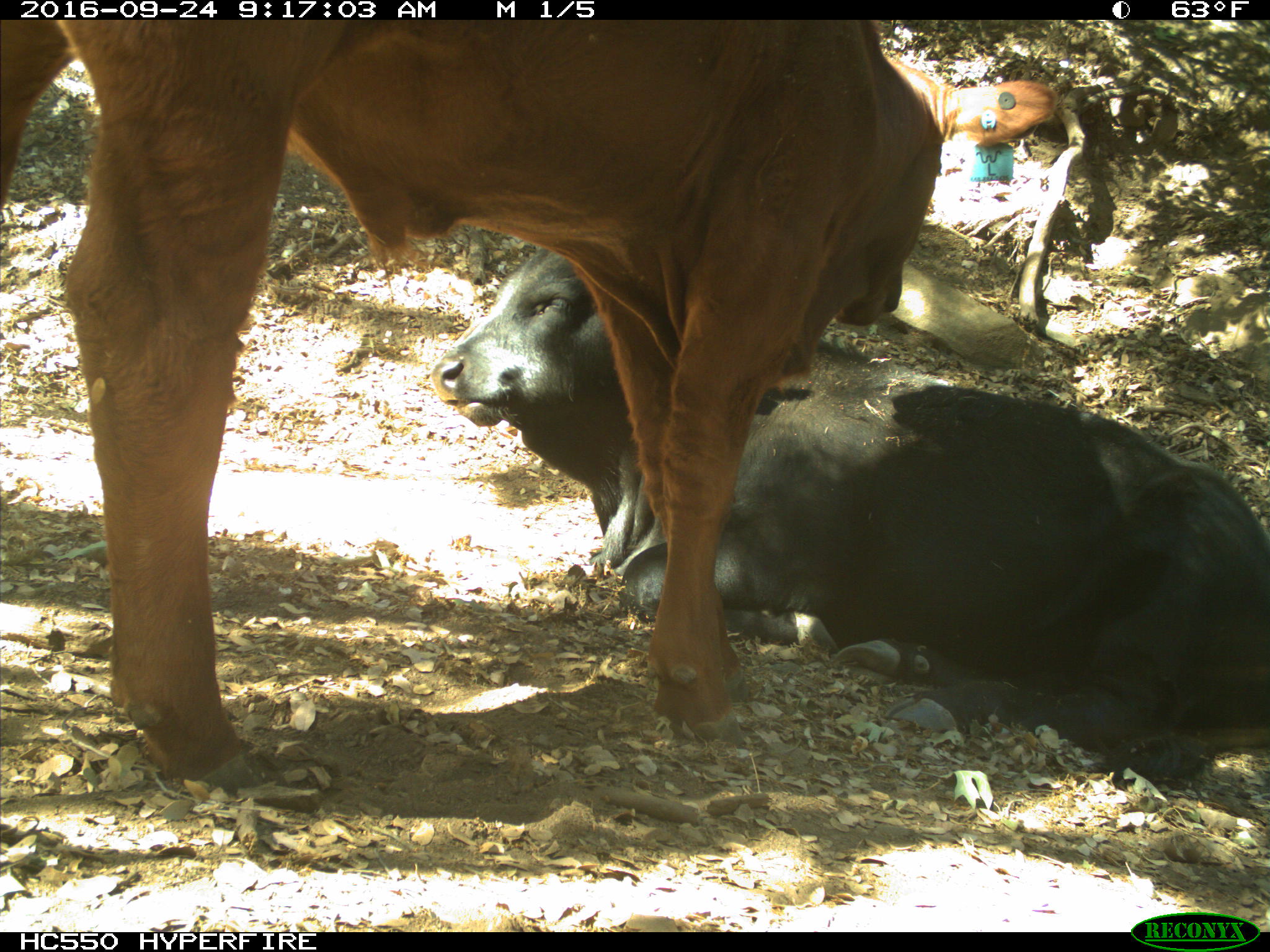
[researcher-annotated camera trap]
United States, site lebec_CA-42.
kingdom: Animalia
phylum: Chordata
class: Mammalia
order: Artiodactyla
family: Bovidae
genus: Bos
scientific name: Bos taurus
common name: domestic cow